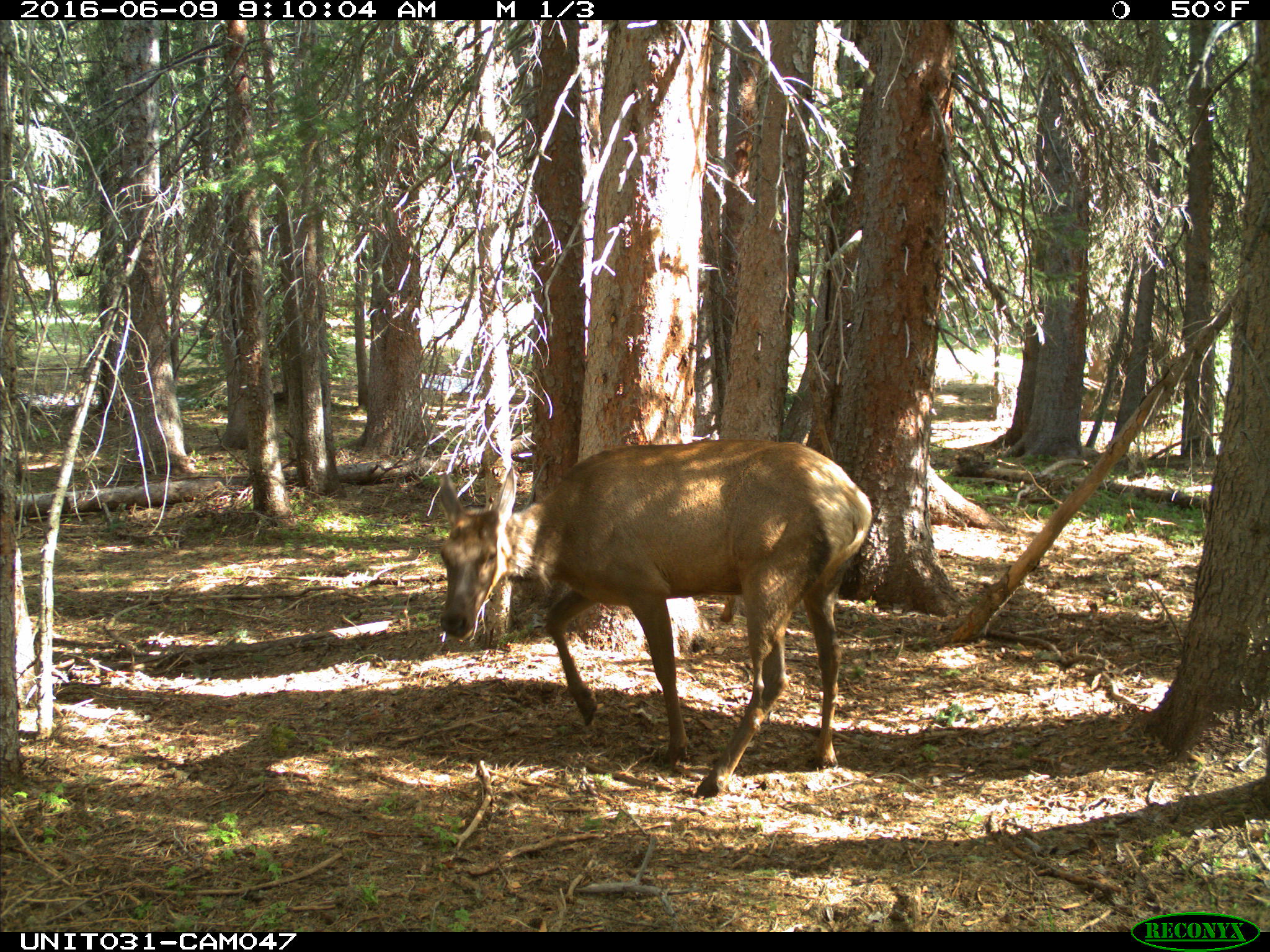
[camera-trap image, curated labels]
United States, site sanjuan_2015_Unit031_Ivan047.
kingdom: Animalia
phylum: Chordata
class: Mammalia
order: Artiodactyla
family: Cervidae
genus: Cervus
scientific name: Cervus elaphus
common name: red deer